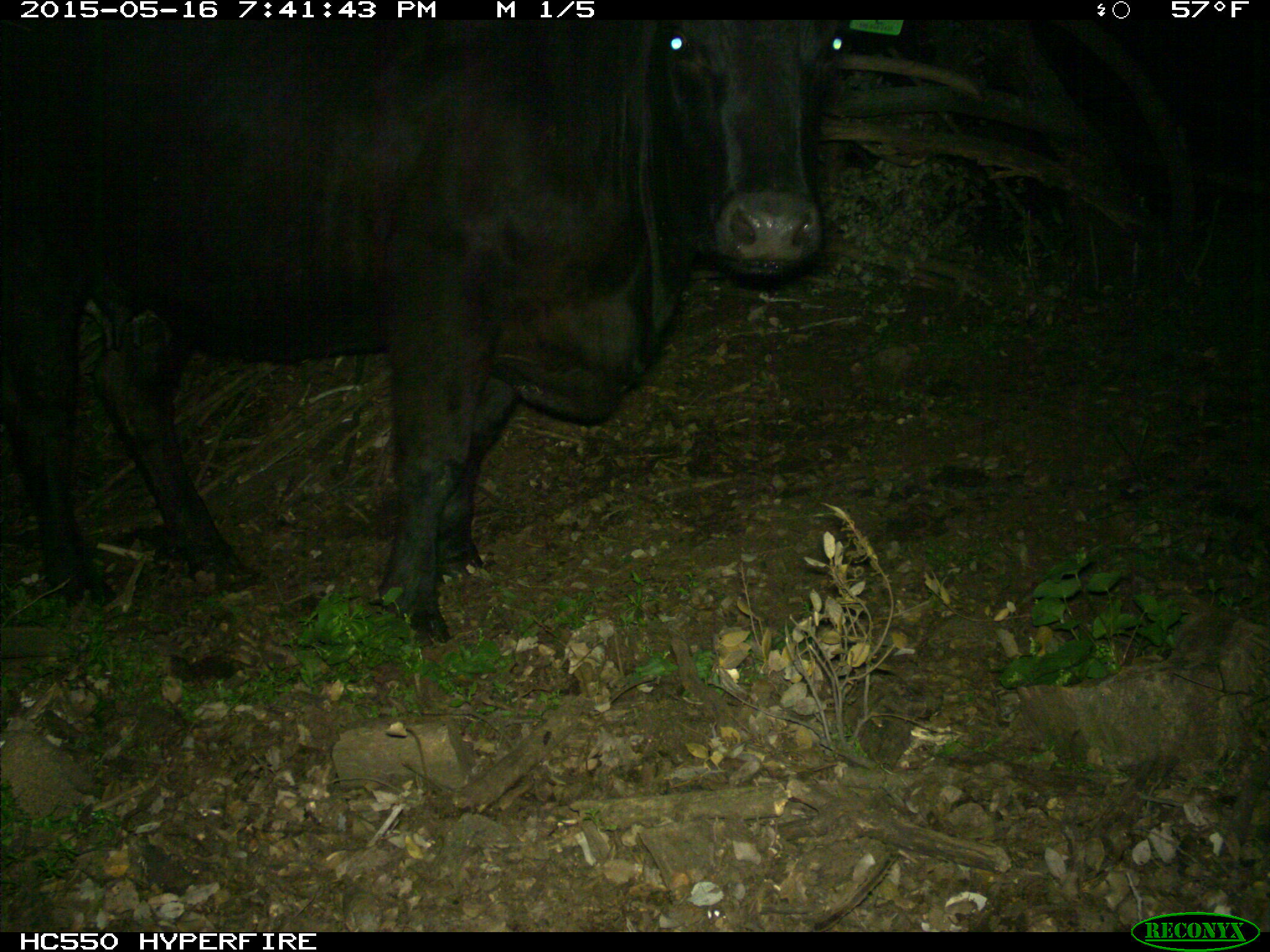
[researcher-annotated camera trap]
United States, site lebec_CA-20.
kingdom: Animalia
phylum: Chordata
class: Mammalia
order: Artiodactyla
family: Bovidae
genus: Bos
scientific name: Bos taurus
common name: domestic cow